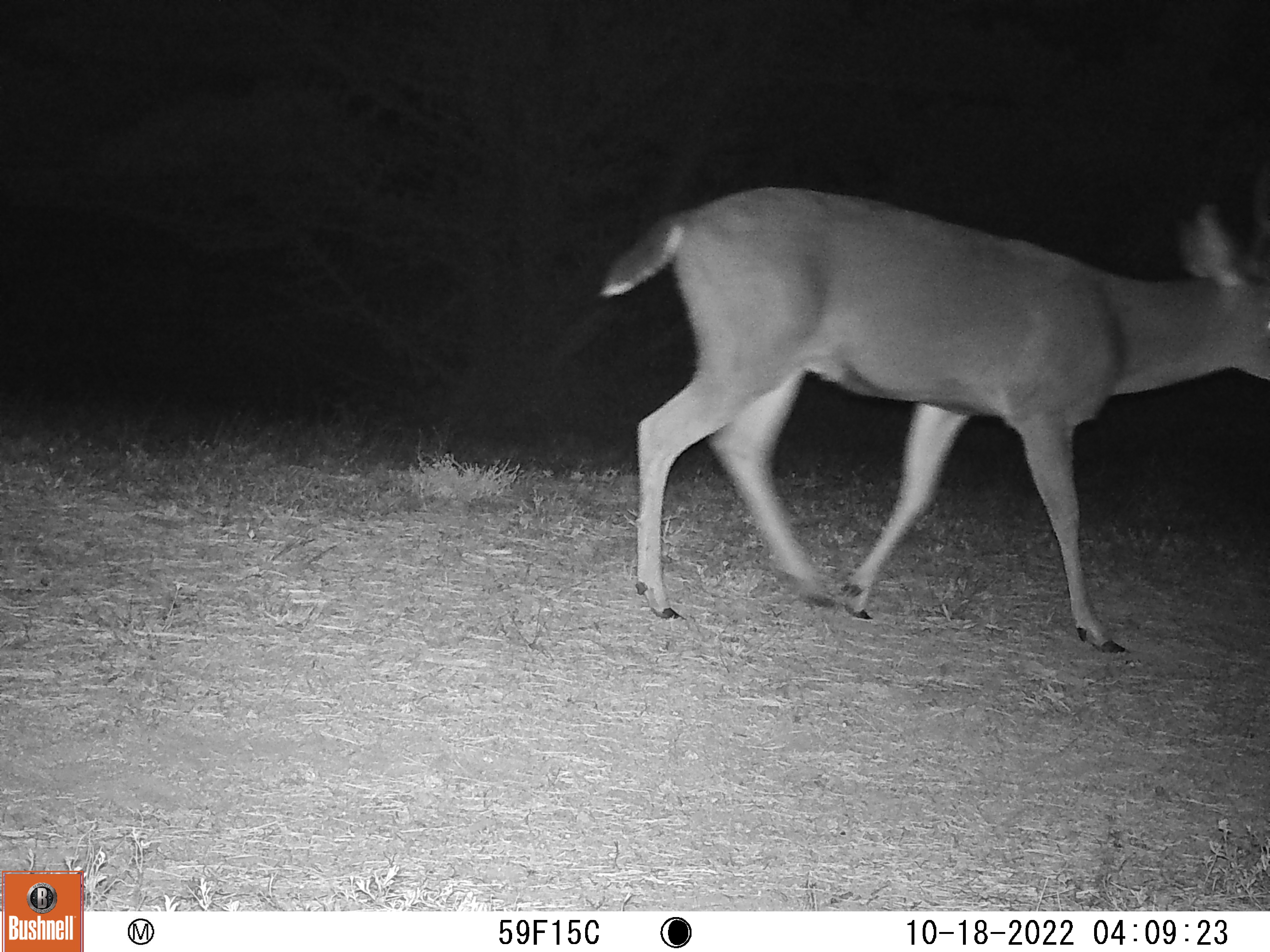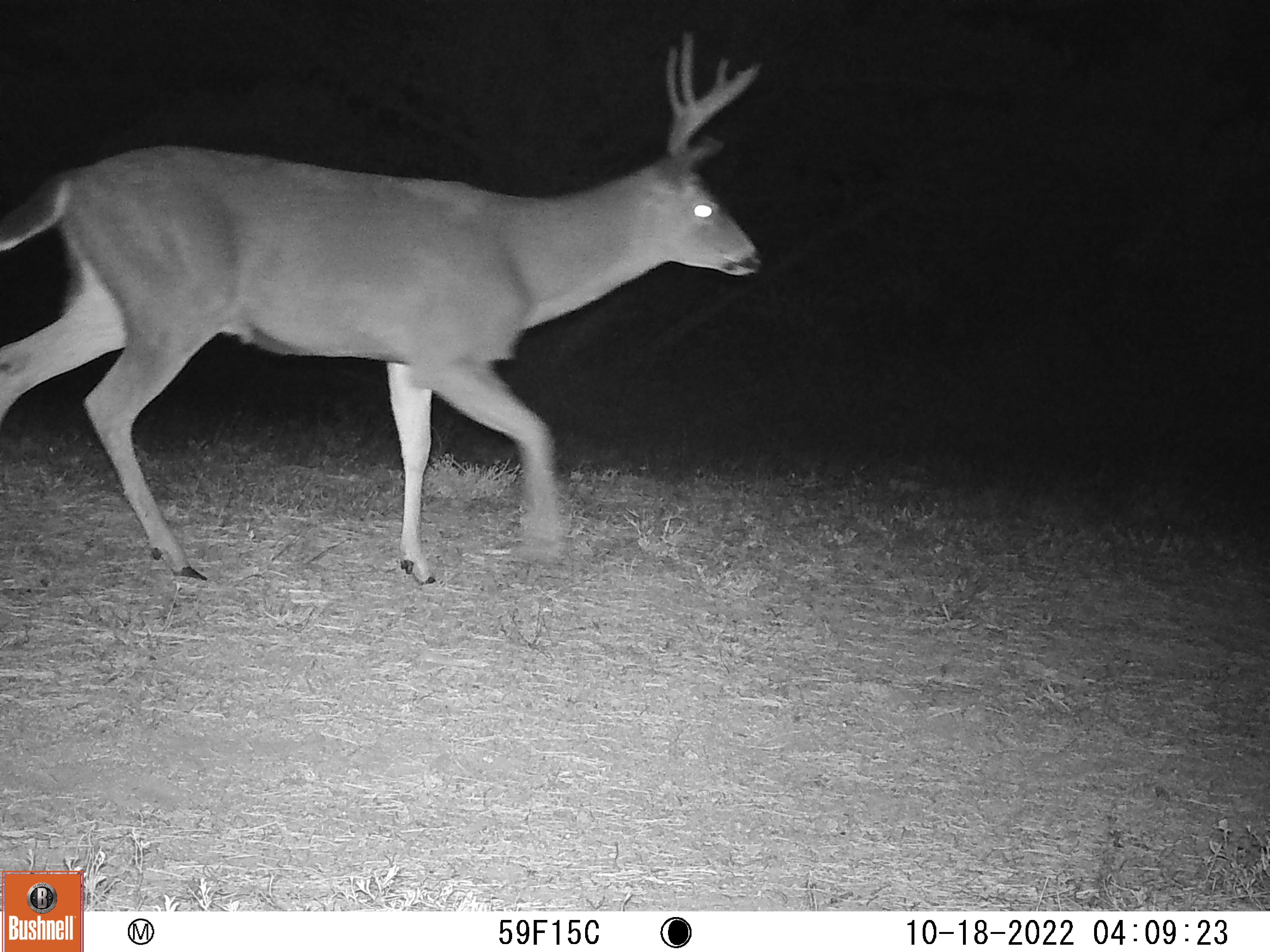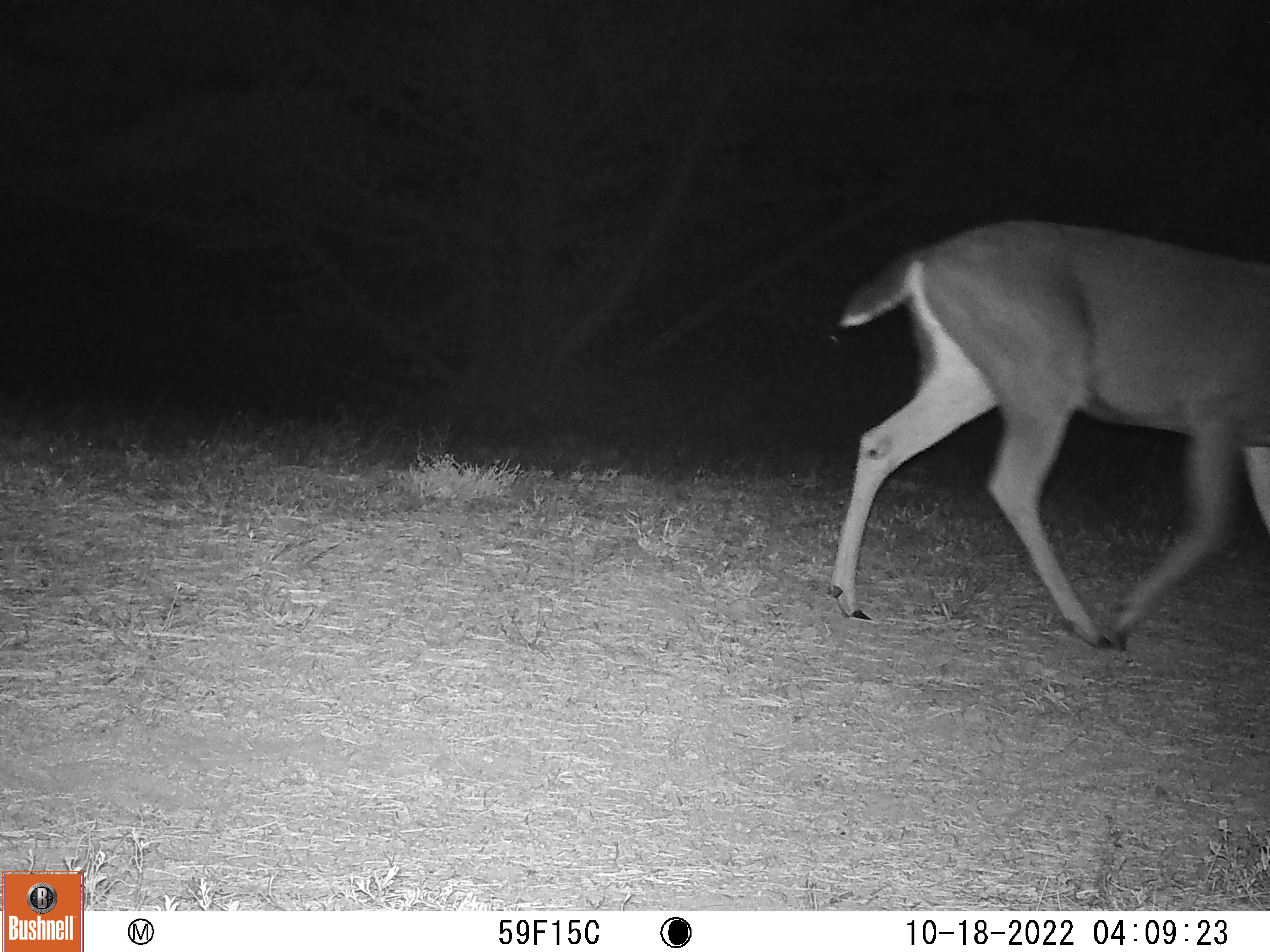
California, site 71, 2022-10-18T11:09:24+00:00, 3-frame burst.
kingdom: Animalia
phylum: Chordata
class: Mammalia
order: Artiodactyla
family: Cervidae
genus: Odocoileus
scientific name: Odocoileus hemionus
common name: mule deer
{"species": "mule deer (Odocoileus hemionus)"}